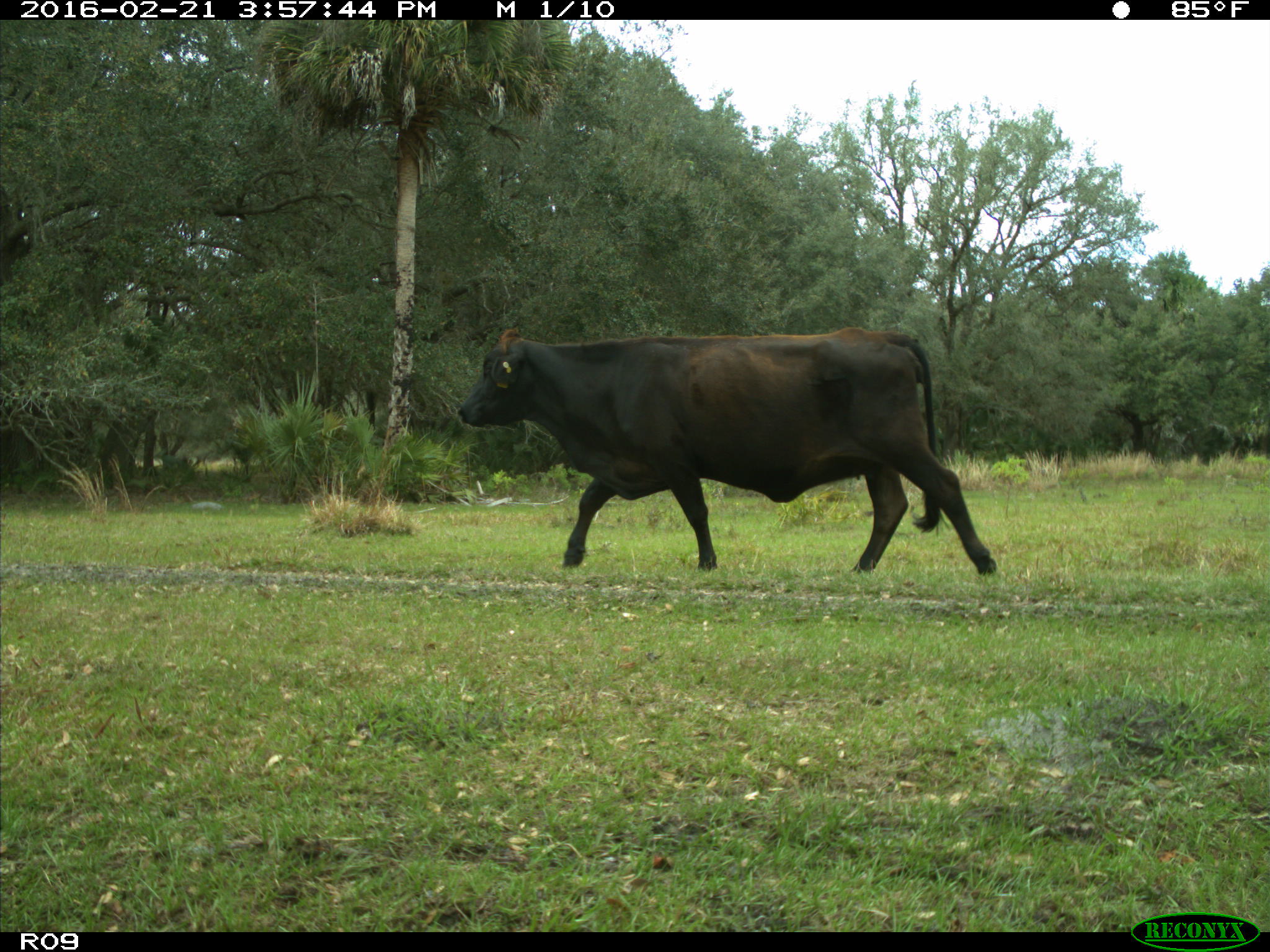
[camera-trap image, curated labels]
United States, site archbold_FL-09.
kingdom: Animalia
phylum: Chordata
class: Mammalia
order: Artiodactyla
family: Bovidae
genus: Bos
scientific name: Bos taurus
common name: domestic cow